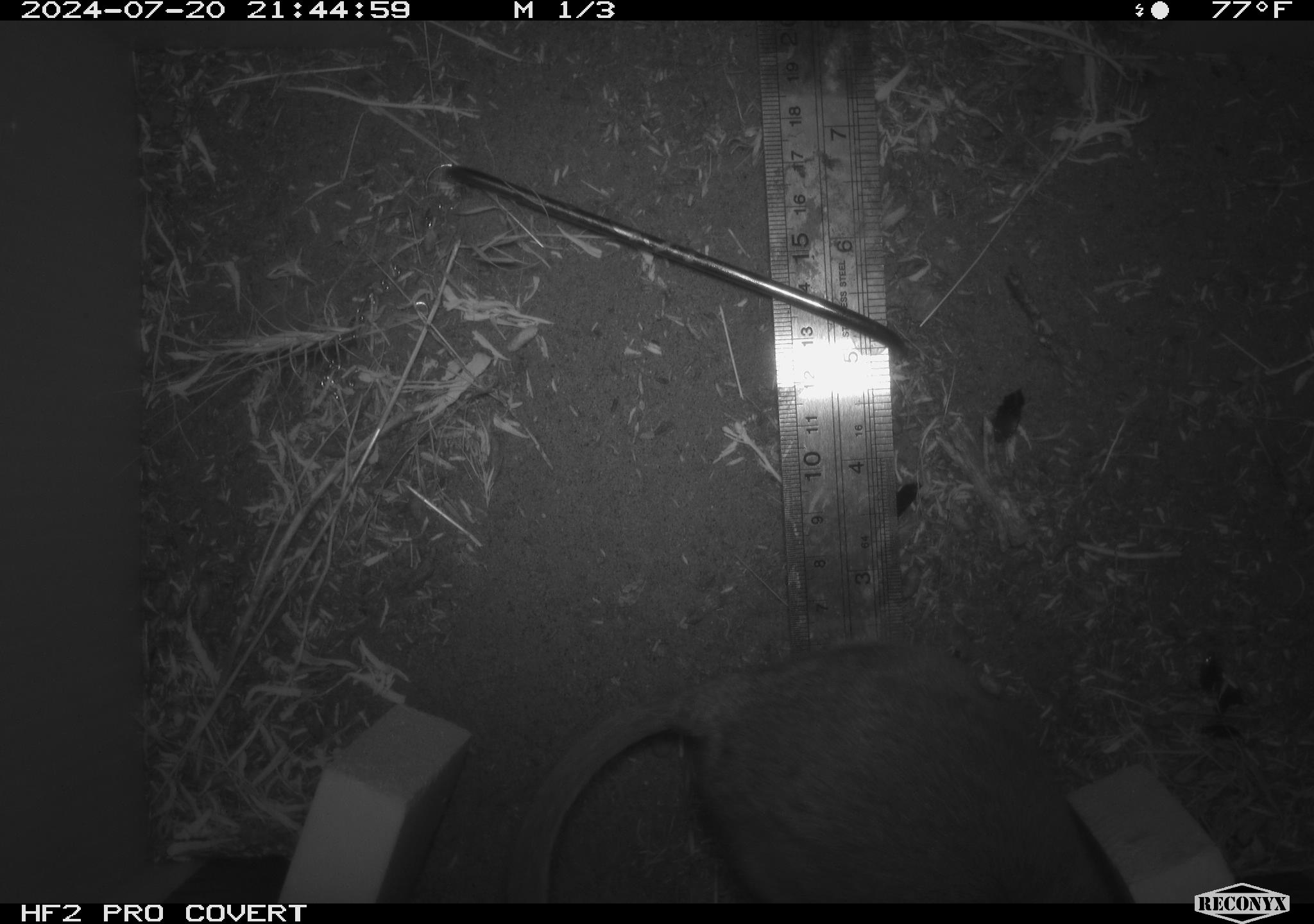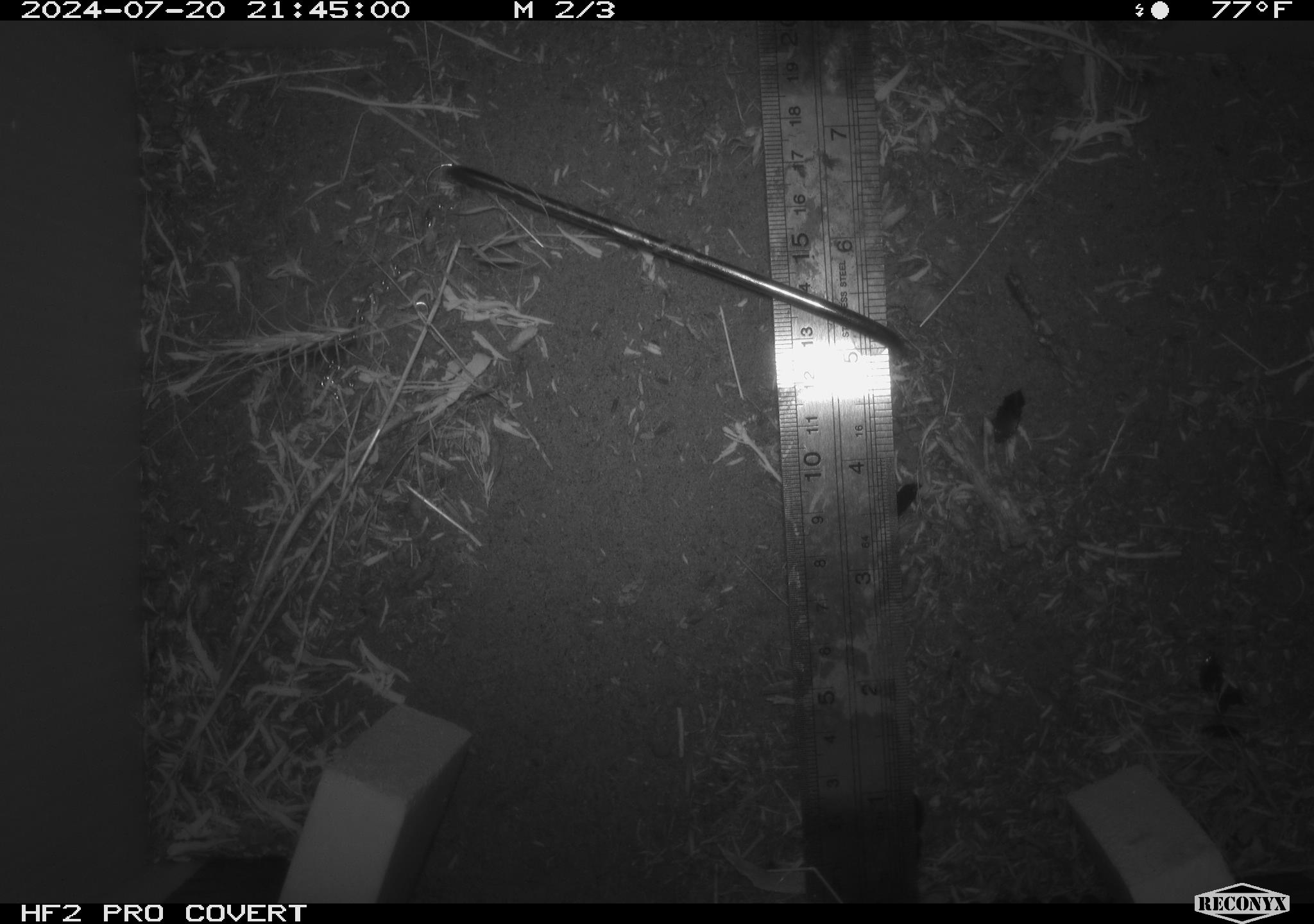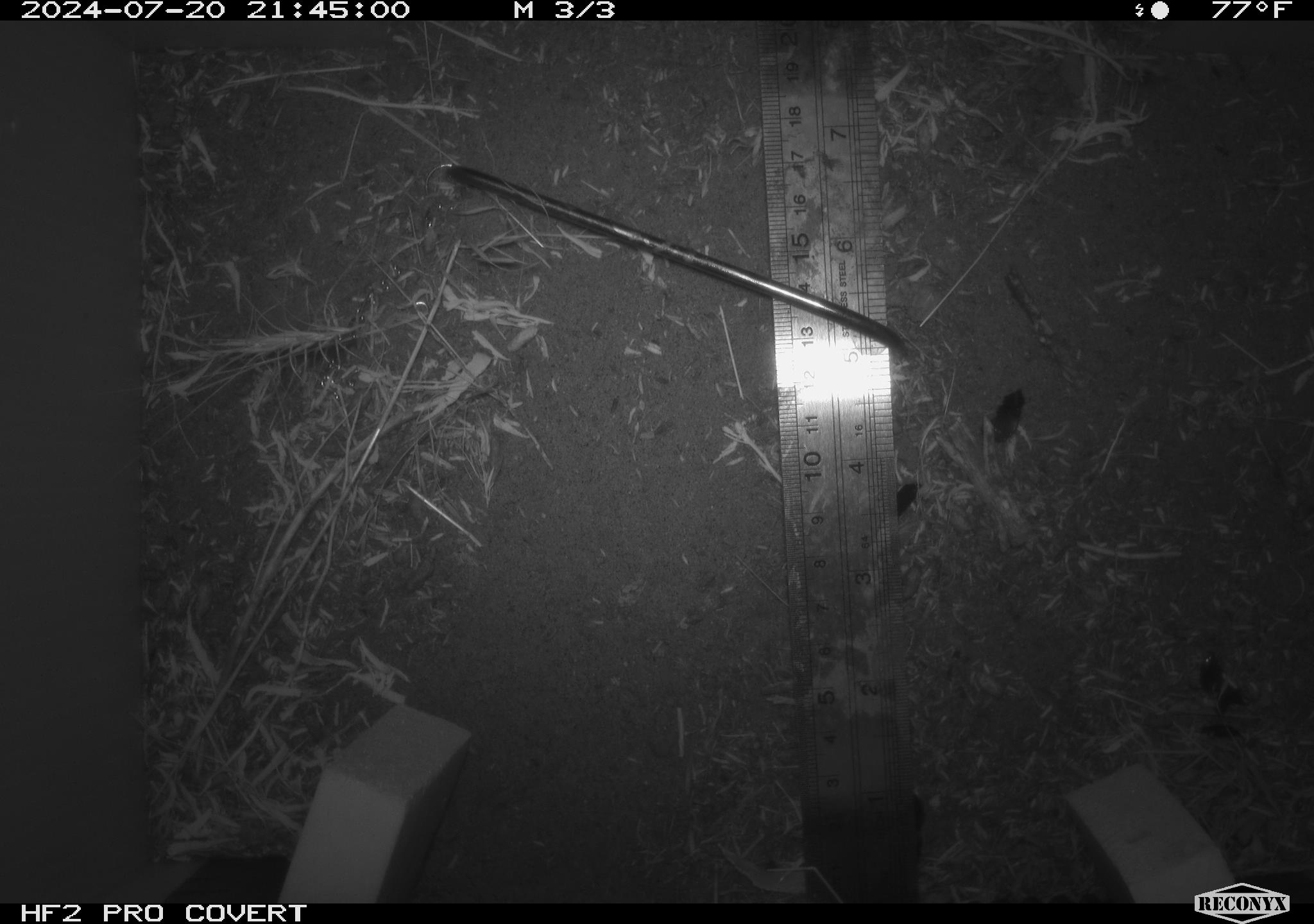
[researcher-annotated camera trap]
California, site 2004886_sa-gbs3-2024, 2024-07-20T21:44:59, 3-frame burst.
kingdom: Animalia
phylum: Chordata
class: Mammalia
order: Rodentia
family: Cricetidae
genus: Neotoma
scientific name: Neotoma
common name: pack rat or woodrat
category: neotoma species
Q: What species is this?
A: Neotoma species (pack rat or woodrat) (Neotoma).